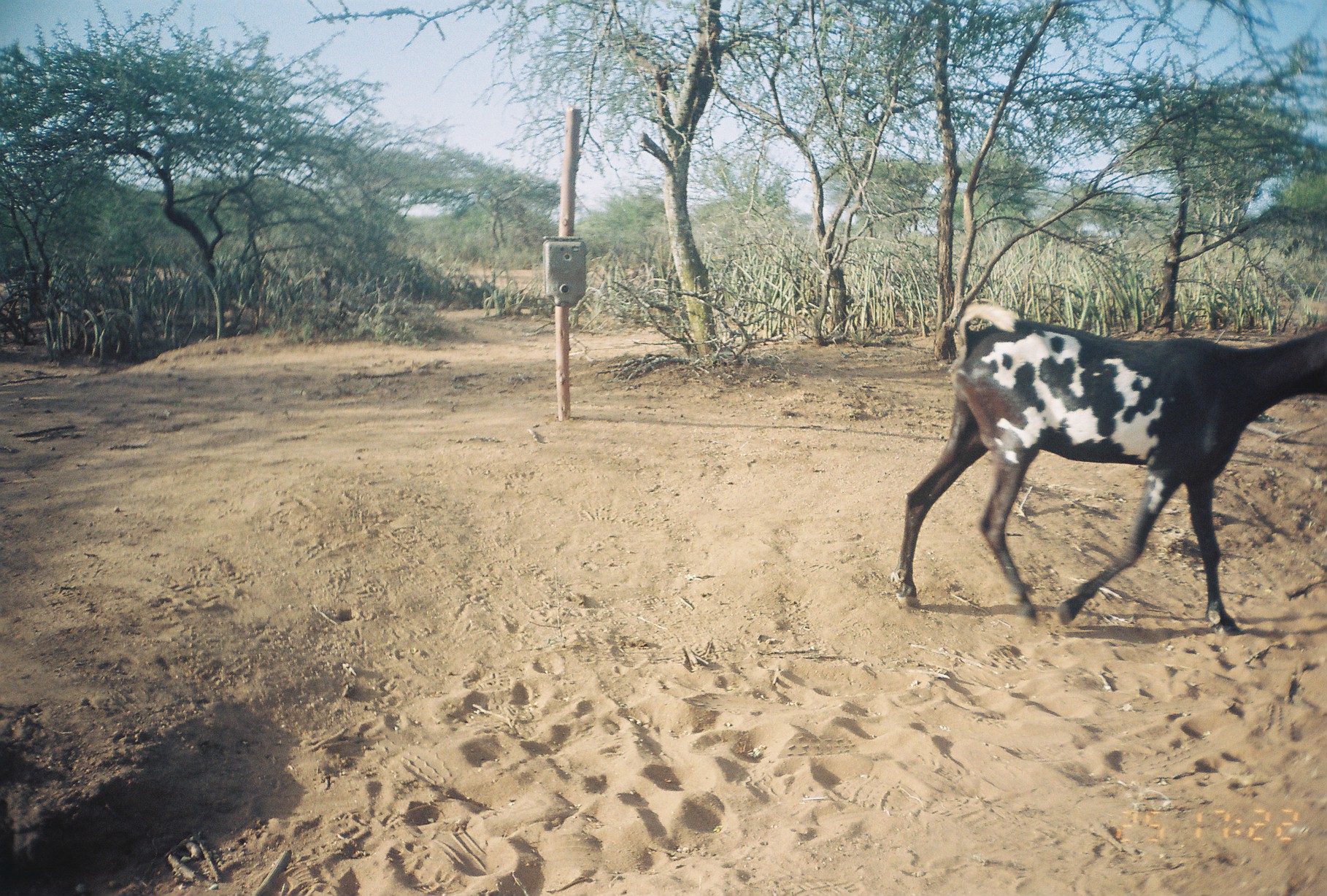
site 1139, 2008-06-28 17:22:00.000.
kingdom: Animalia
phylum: Chordata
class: Mammalia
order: Artiodactyla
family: Bovidae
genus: Capra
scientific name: Capra aegagrus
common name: wild goat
Capra aegagrus (wild goat), count 1.